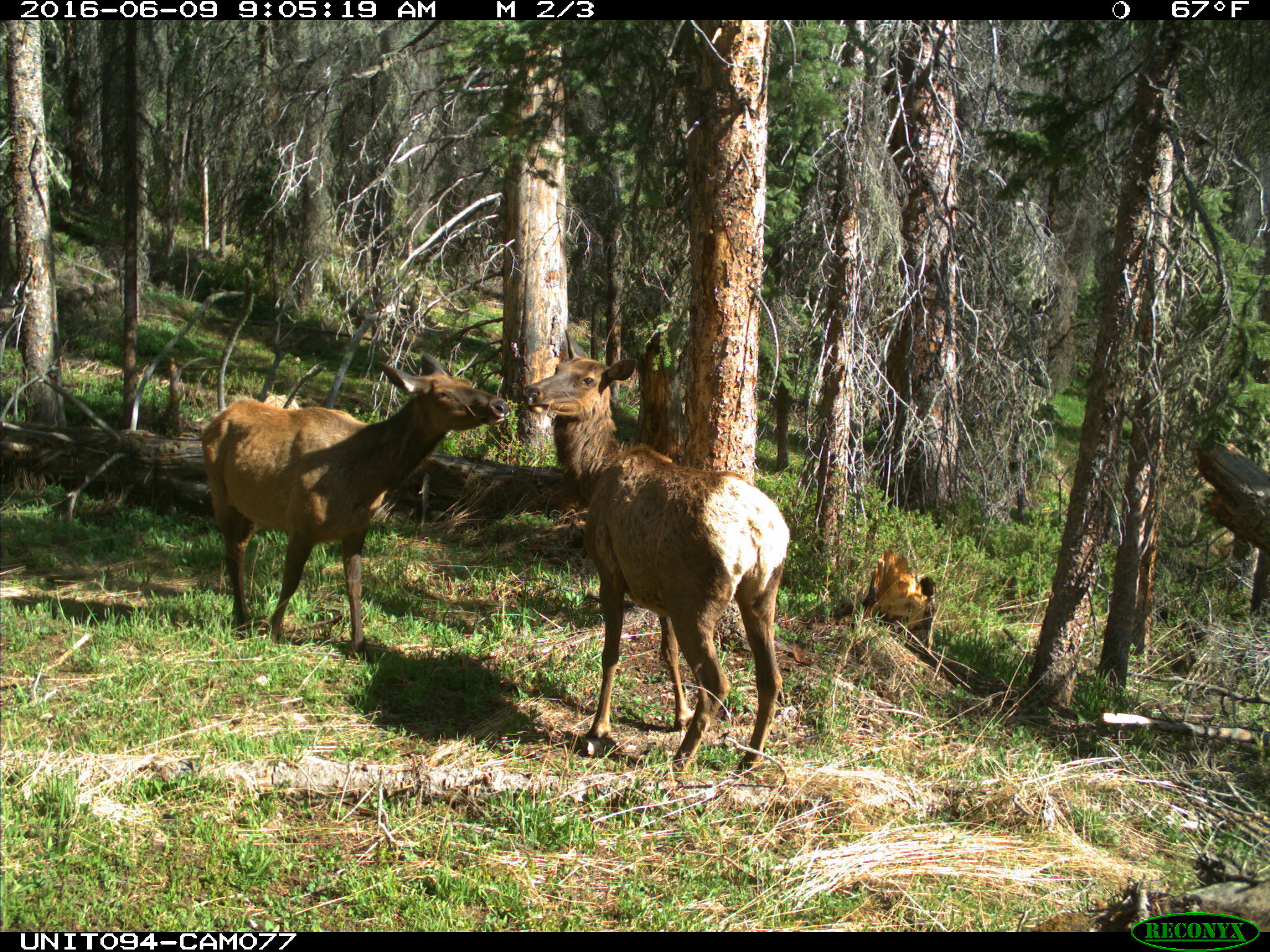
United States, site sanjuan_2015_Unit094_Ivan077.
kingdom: Animalia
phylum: Chordata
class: Mammalia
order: Artiodactyla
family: Cervidae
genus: Cervus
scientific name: Cervus elaphus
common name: red deer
Cervus elaphus (red deer).